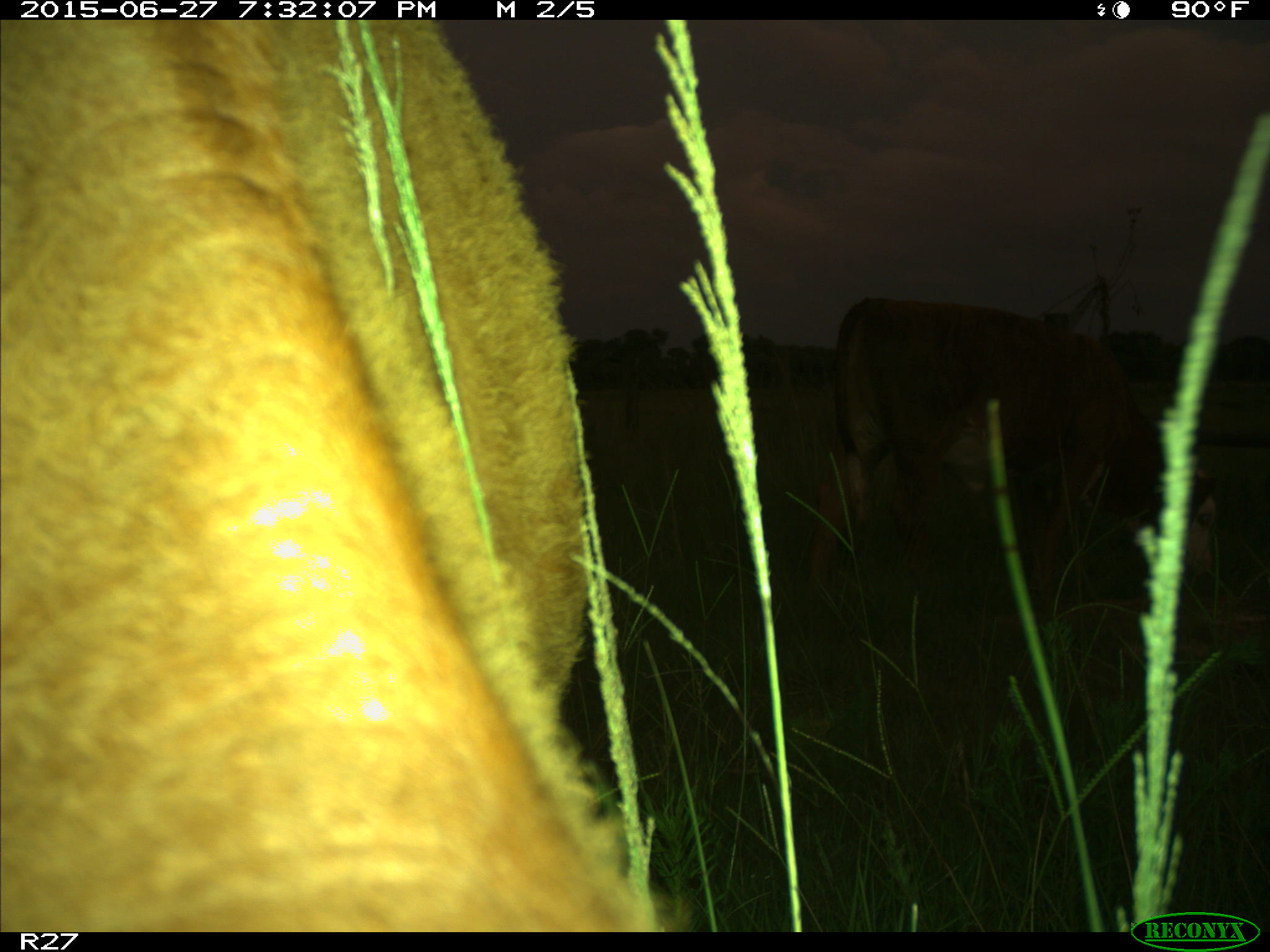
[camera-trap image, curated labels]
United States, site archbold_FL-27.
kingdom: Animalia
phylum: Chordata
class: Mammalia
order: Artiodactyla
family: Bovidae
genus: Bos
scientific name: Bos taurus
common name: domestic cow